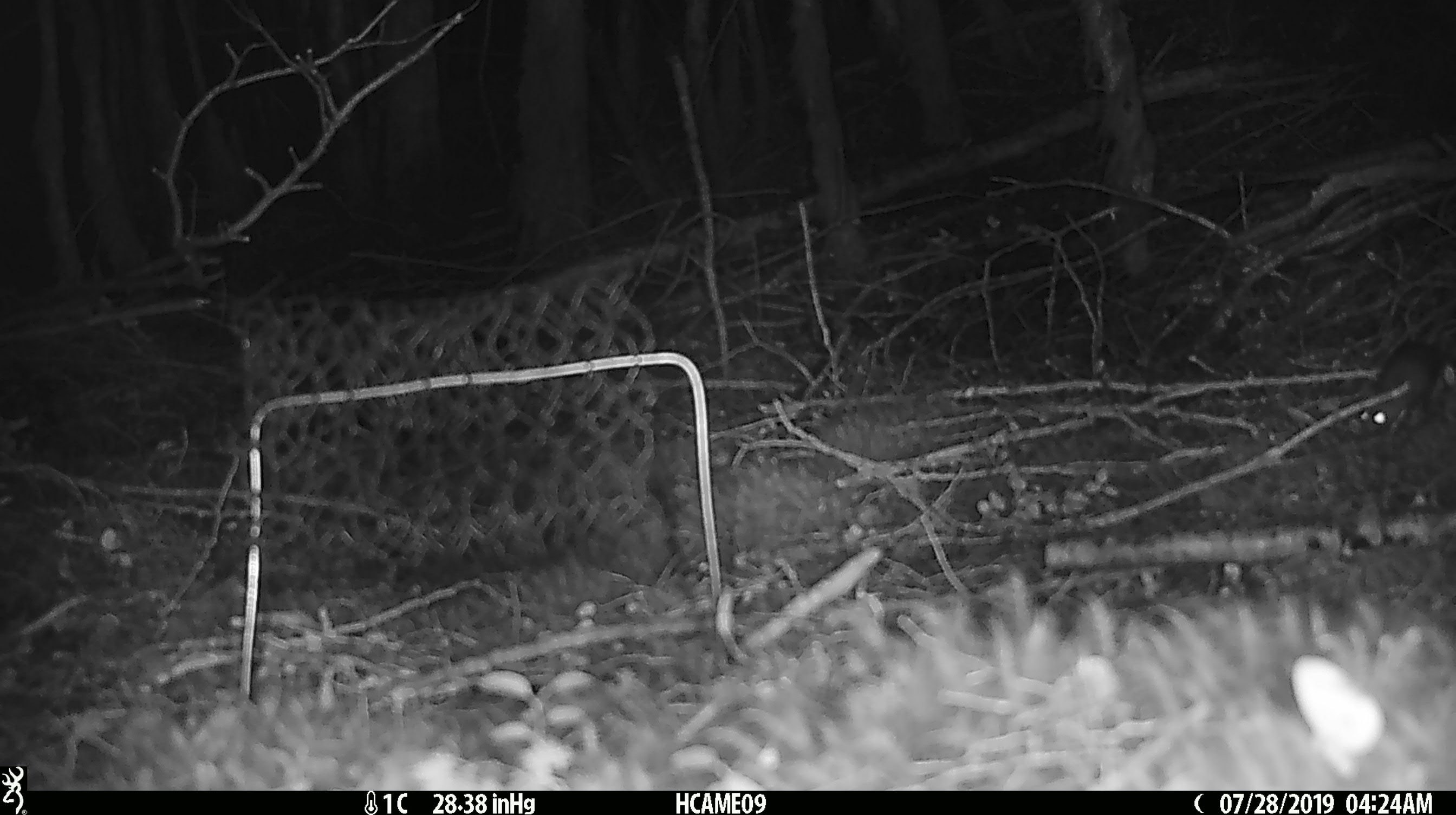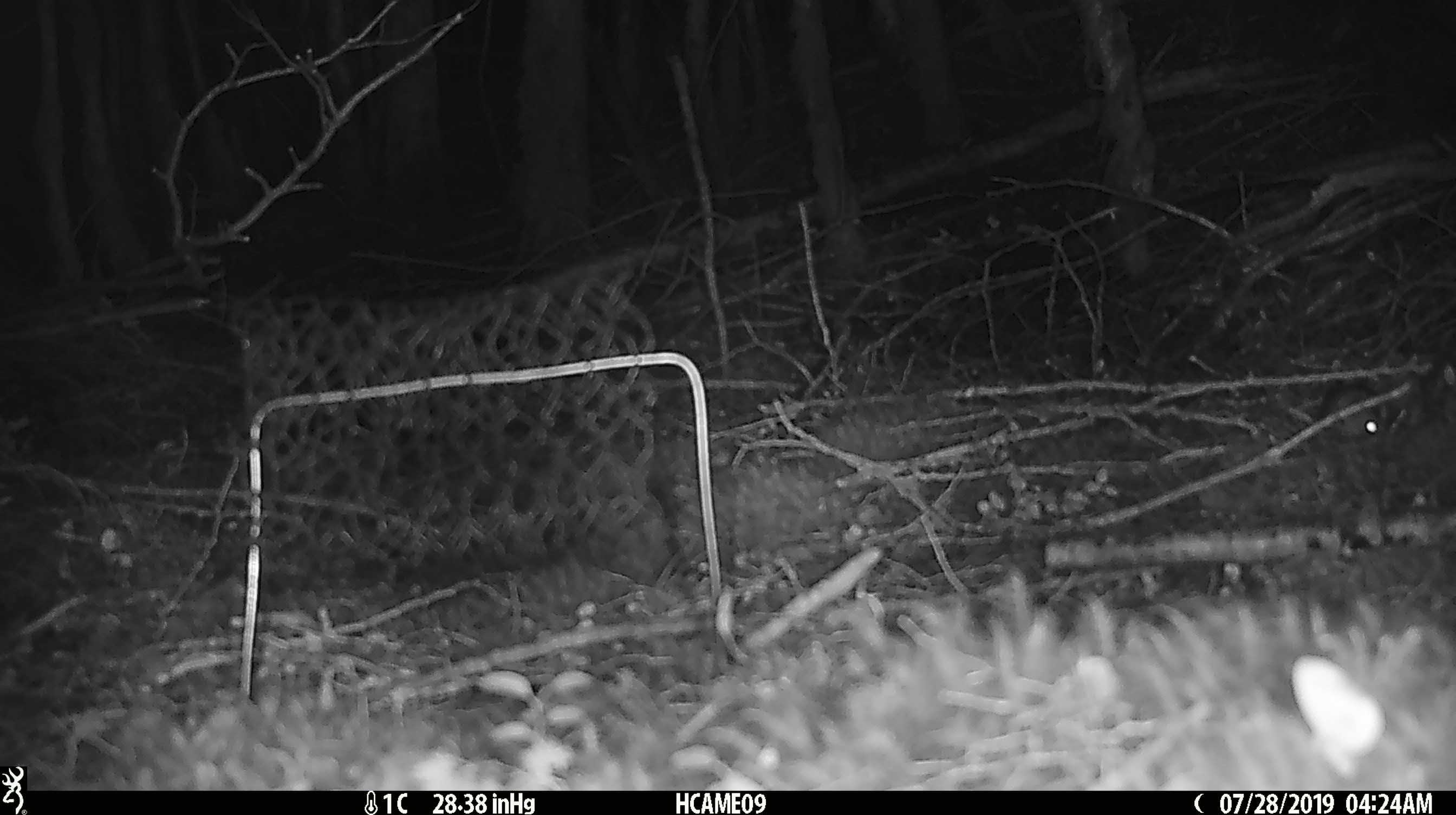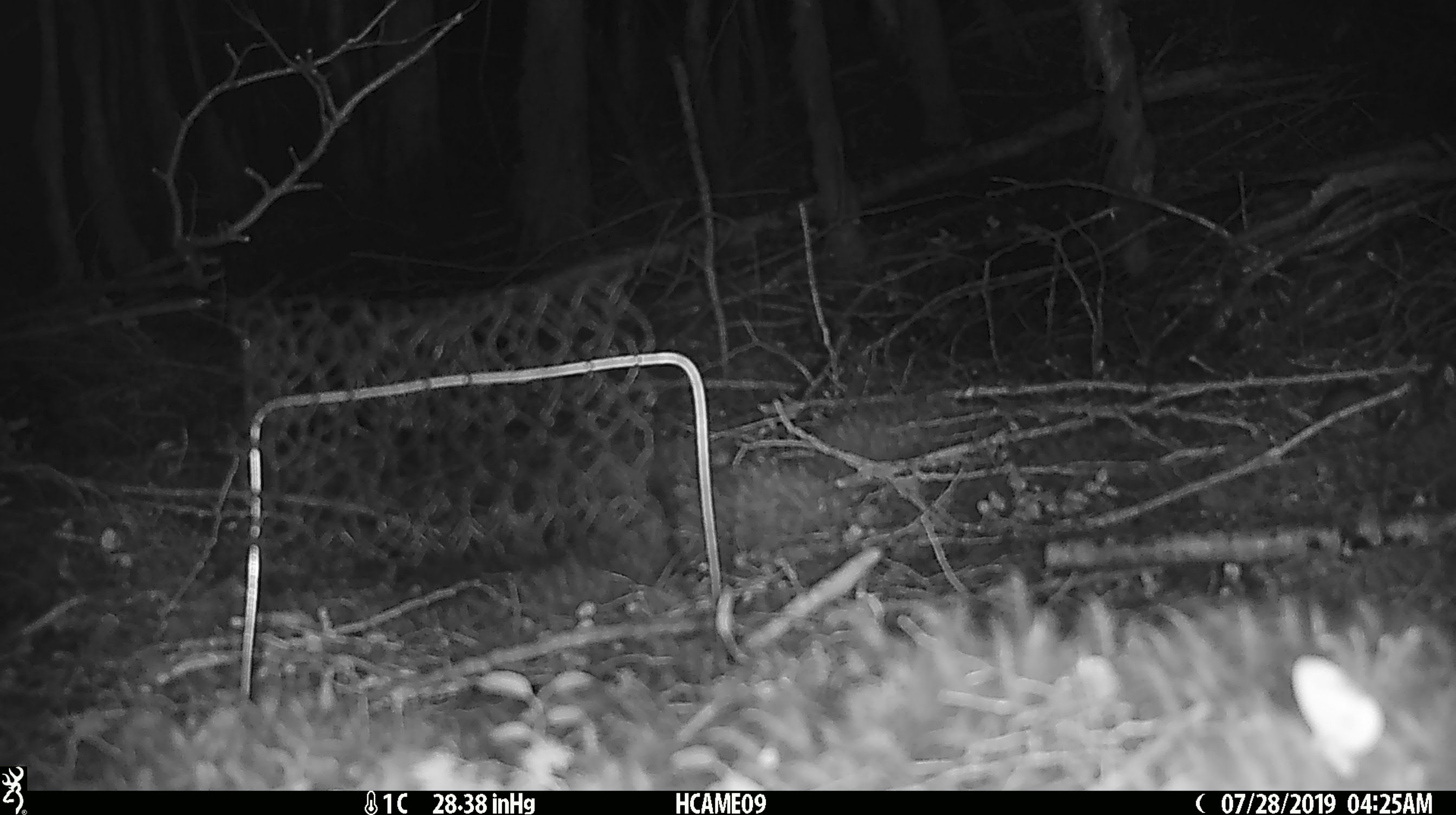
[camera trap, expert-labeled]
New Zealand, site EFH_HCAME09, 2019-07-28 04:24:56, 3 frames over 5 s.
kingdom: Animalia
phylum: Chordata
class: Mammalia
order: Rodentia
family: Muridae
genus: Mus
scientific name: Mus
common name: mouse